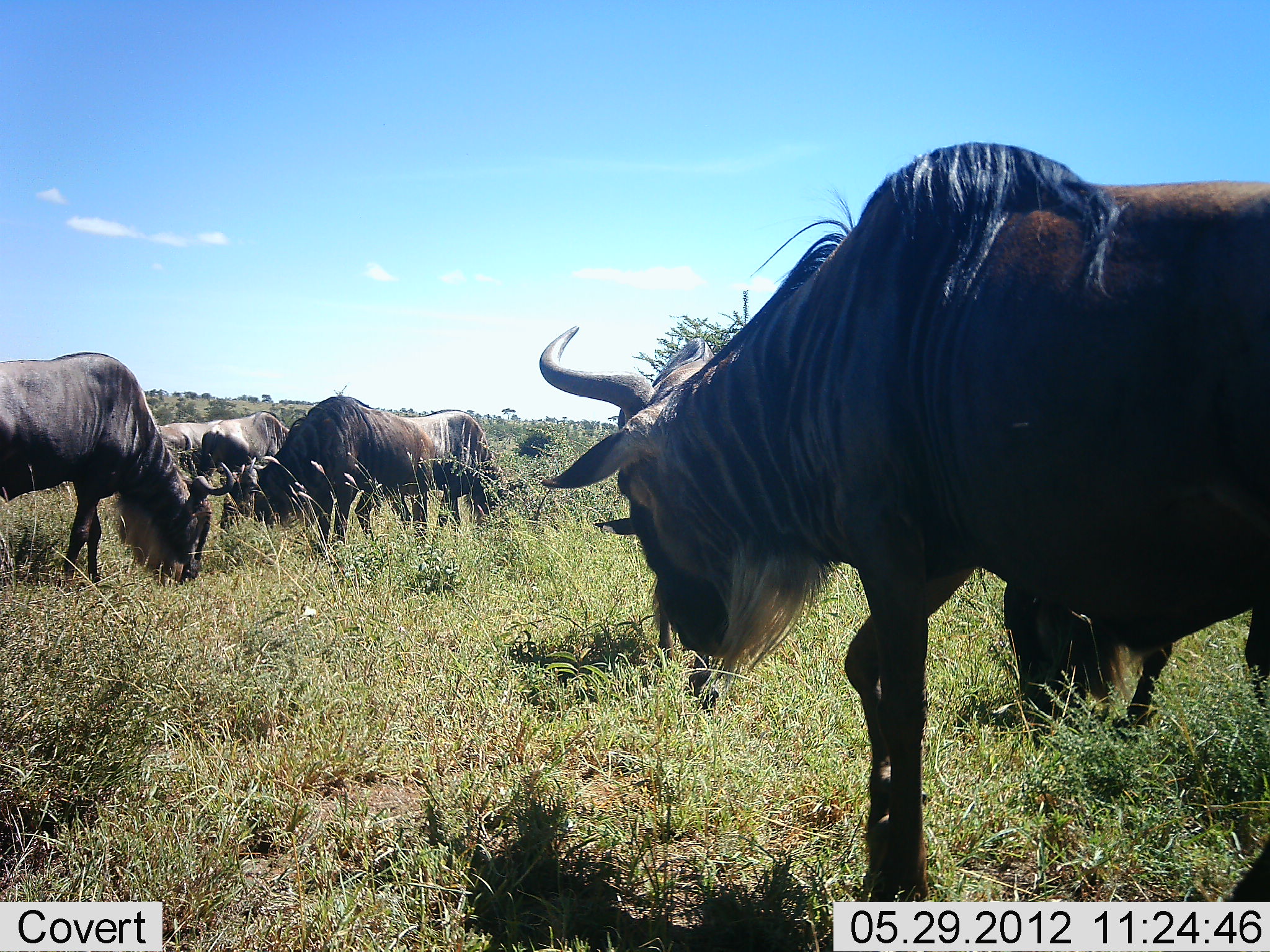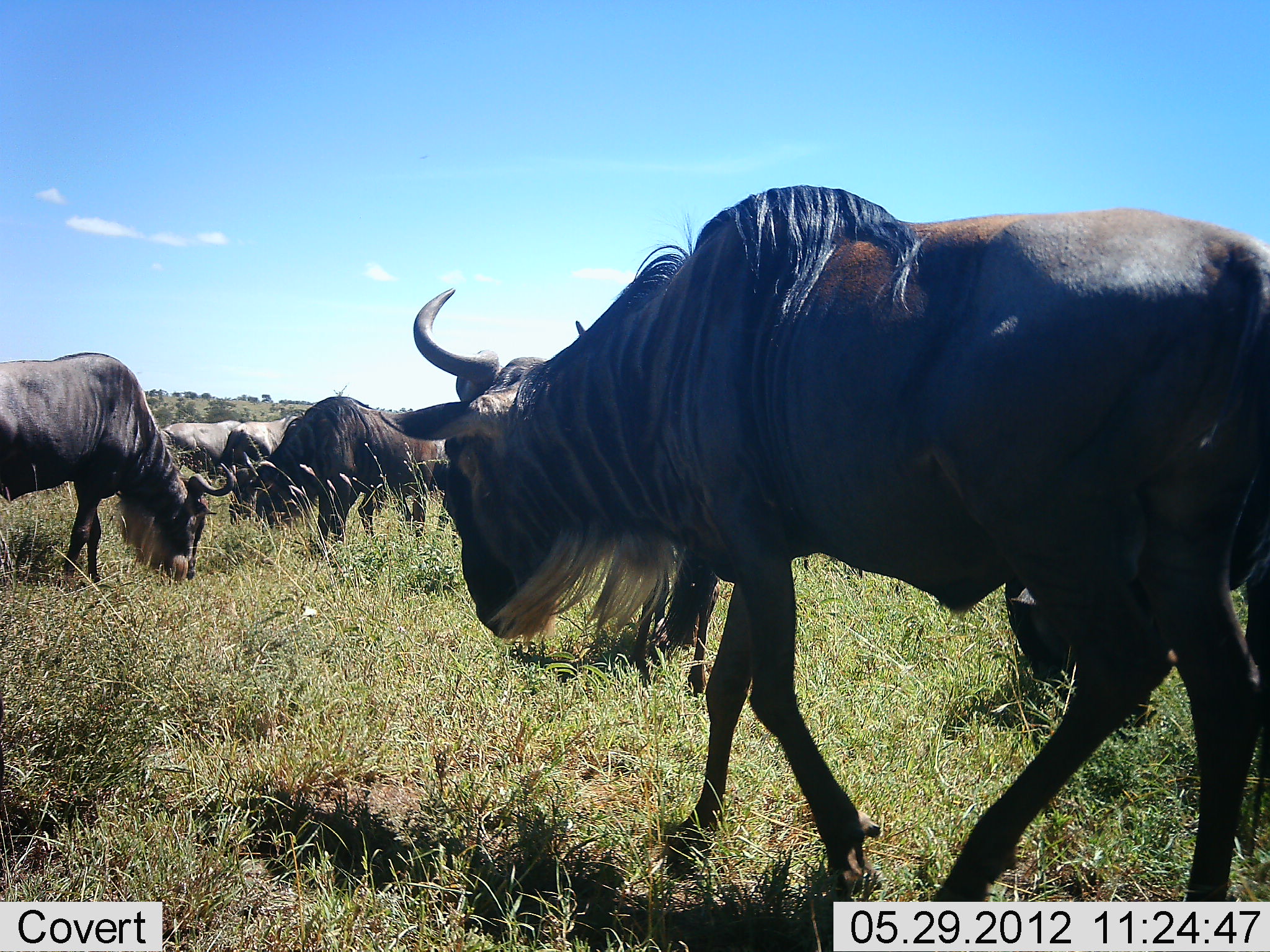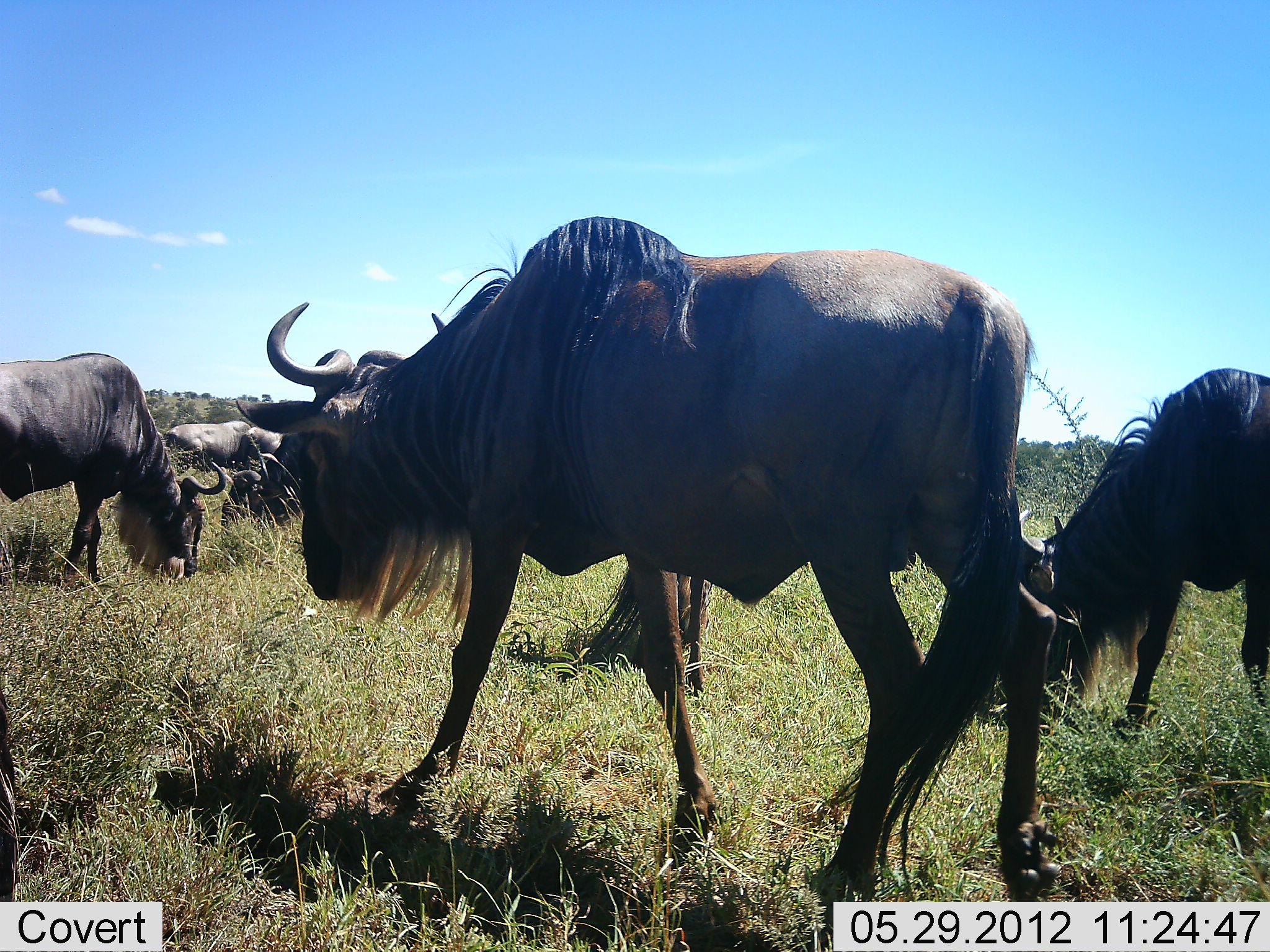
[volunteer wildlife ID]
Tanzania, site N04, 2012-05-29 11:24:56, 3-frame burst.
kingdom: Animalia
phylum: Chordata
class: Mammalia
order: Artiodactyla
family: Bovidae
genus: Connochaetes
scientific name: Connochaetes taurinus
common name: blue wildebeest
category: wildebeest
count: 7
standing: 60%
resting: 0%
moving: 70%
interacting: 10%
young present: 0%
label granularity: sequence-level